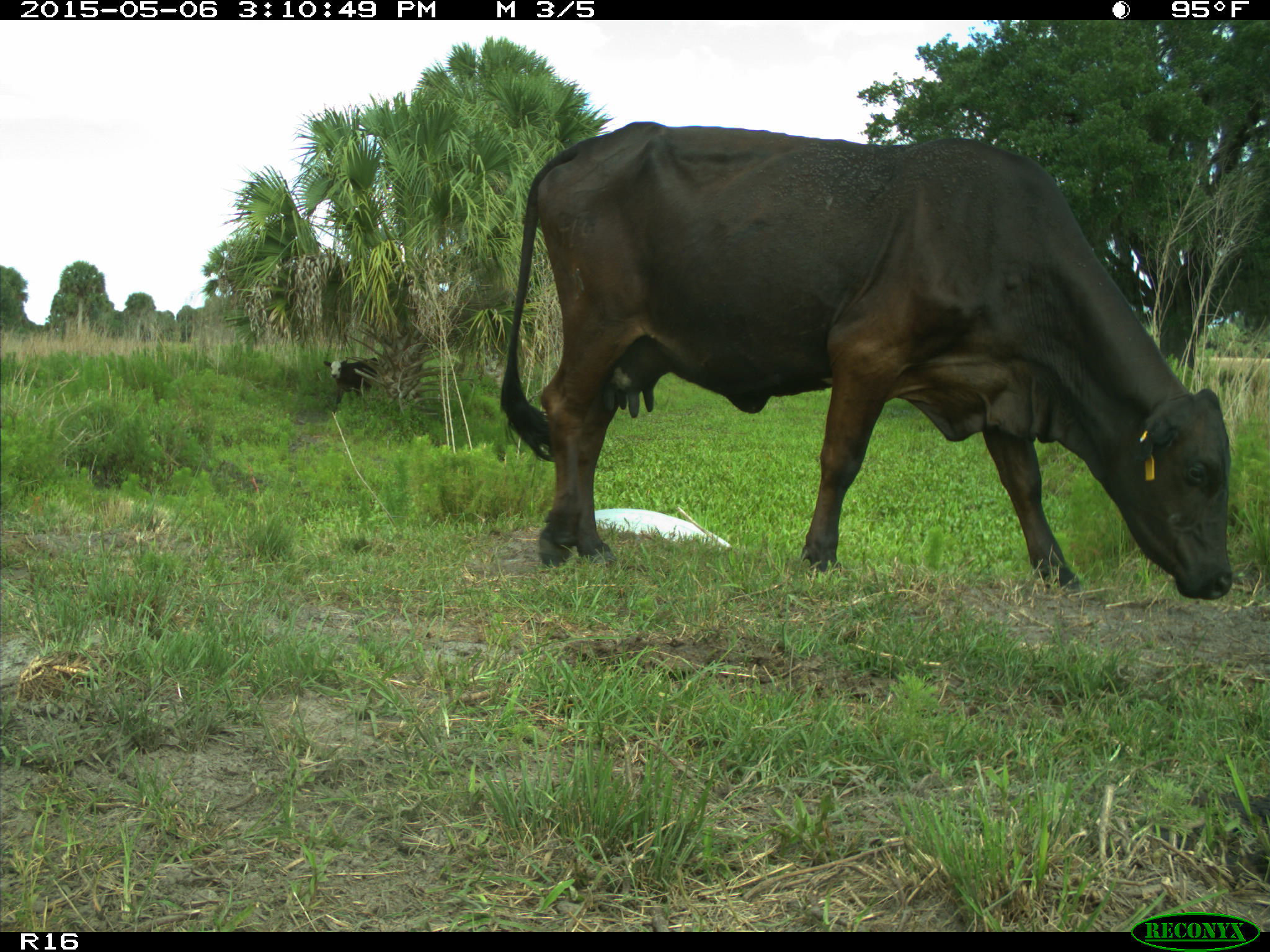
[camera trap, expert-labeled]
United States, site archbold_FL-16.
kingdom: Animalia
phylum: Chordata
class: Mammalia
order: Artiodactyla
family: Bovidae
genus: Bos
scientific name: Bos taurus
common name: domestic cow